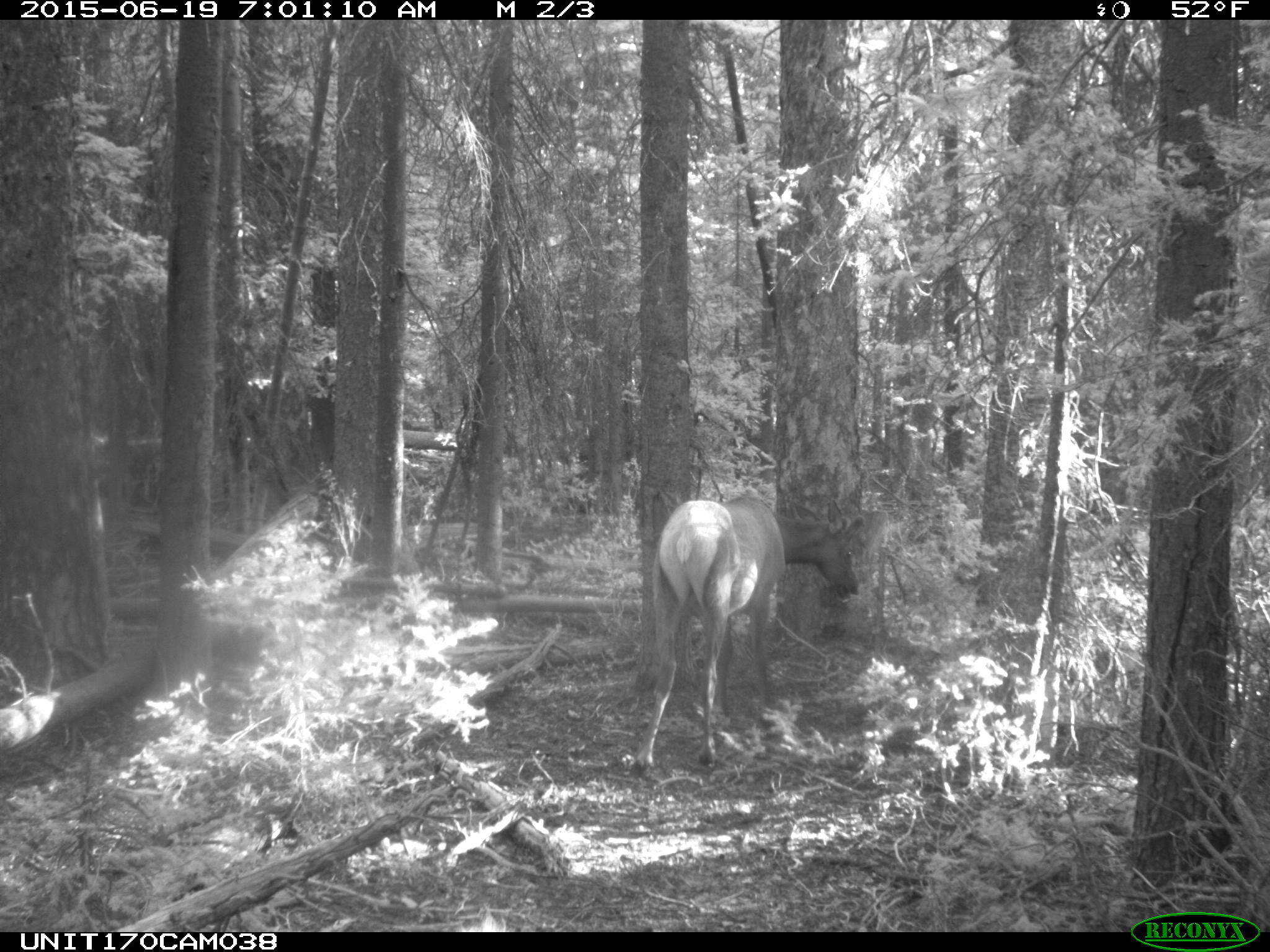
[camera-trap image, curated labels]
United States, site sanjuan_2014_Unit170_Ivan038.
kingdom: Animalia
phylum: Chordata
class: Mammalia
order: Artiodactyla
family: Cervidae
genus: Cervus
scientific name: Cervus elaphus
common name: red deer